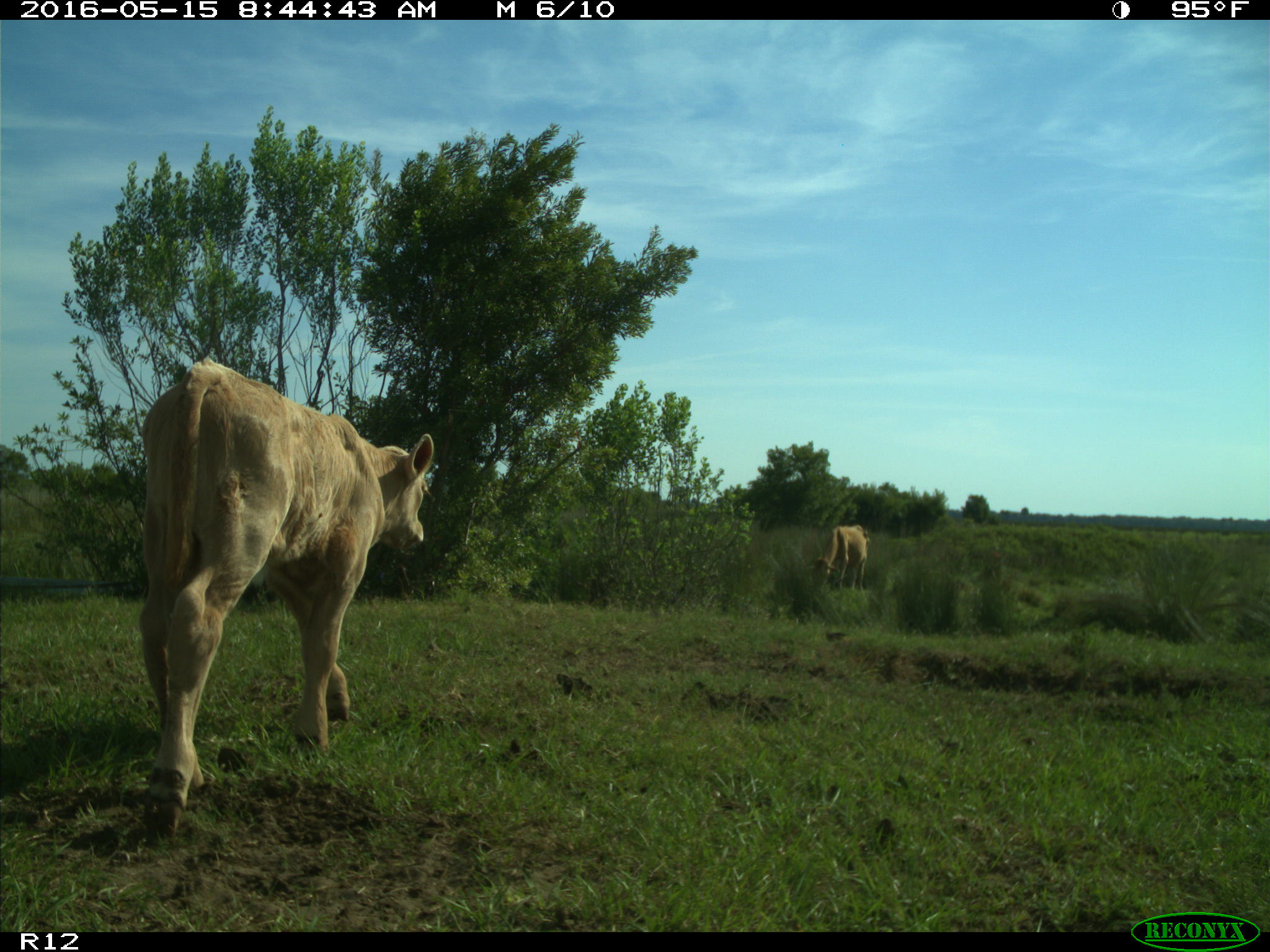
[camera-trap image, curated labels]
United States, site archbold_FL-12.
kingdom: Animalia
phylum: Chordata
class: Mammalia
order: Artiodactyla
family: Bovidae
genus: Bos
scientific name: Bos taurus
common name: domestic cow